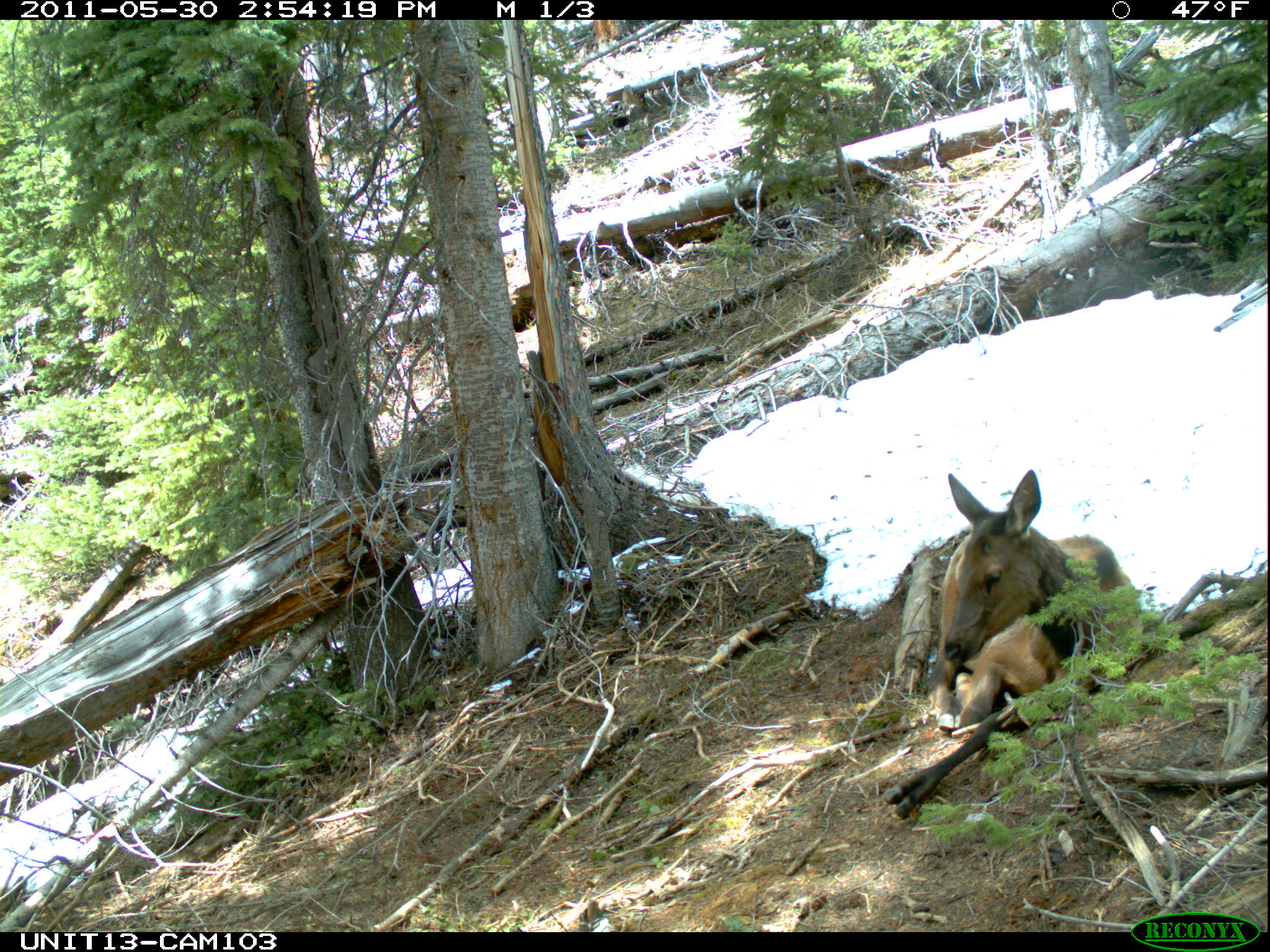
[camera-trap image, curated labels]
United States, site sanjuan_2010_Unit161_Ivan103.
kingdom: Animalia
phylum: Chordata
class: Mammalia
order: Artiodactyla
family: Cervidae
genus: Cervus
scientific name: Cervus elaphus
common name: red deer